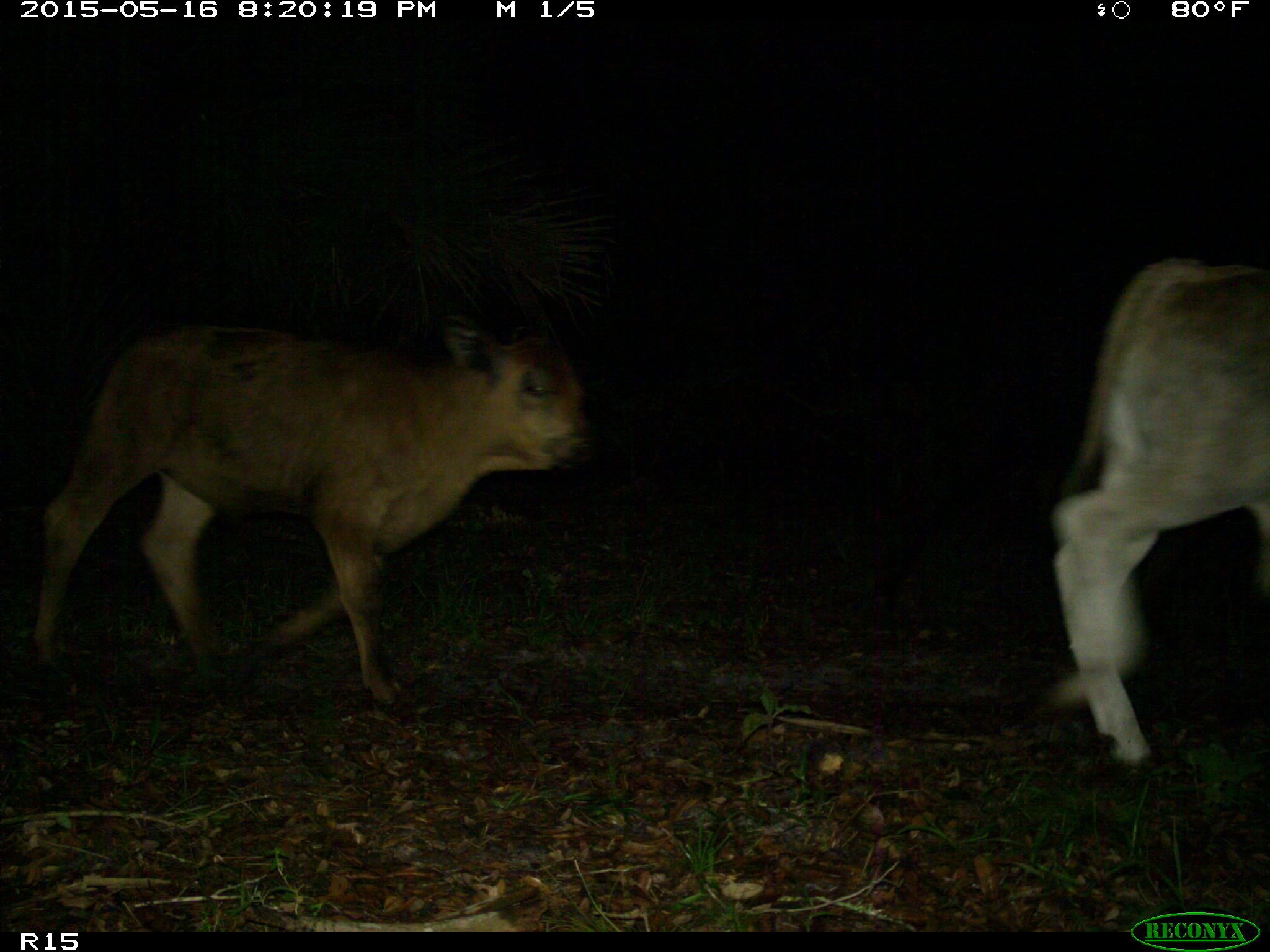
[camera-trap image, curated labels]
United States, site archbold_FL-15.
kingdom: Animalia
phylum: Chordata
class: Mammalia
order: Artiodactyla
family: Bovidae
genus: Bos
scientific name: Bos taurus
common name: domestic cow